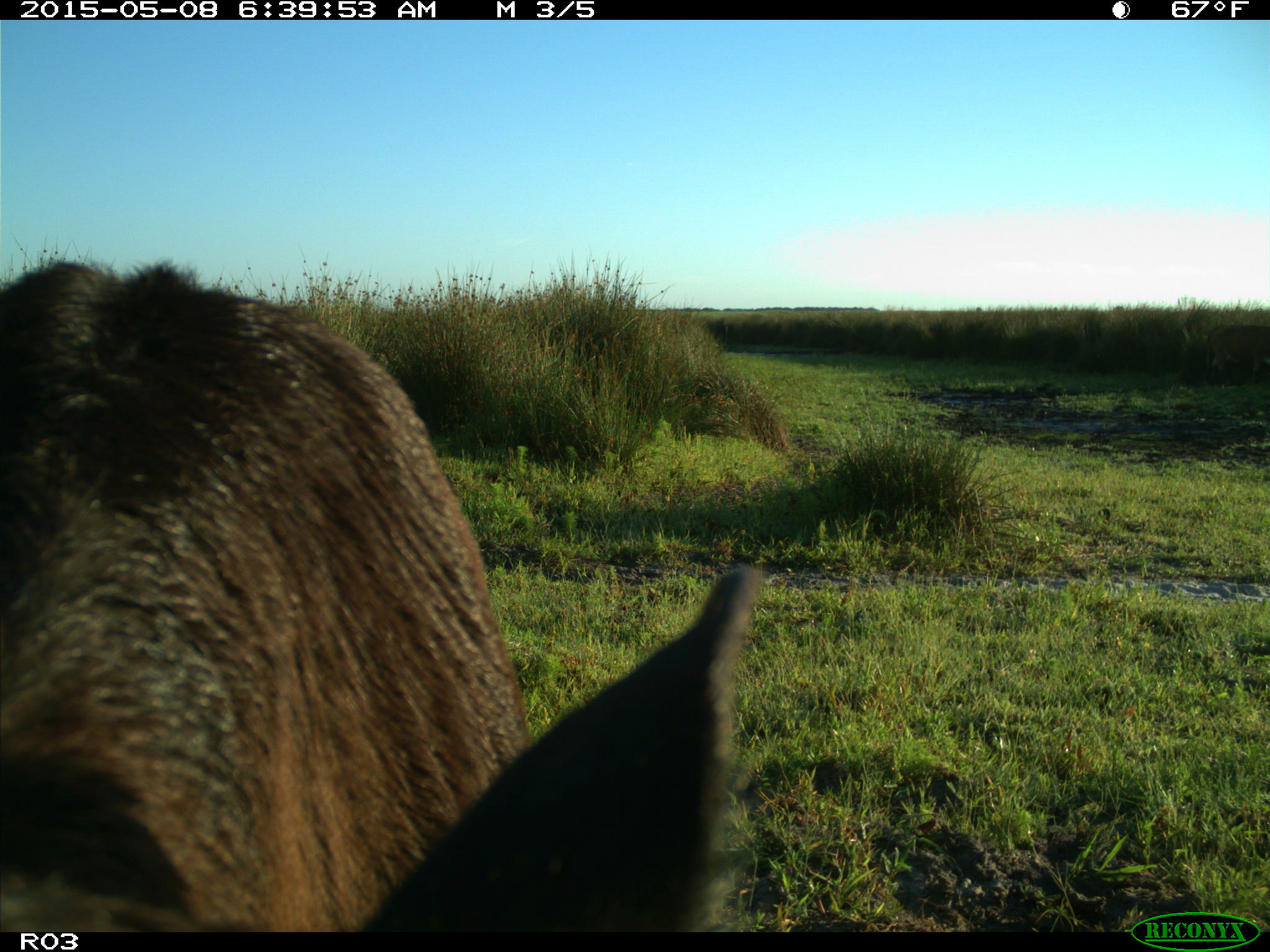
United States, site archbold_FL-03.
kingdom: Animalia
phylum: Chordata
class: Mammalia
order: Artiodactyla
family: Bovidae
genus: Bos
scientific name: Bos taurus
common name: domestic cow